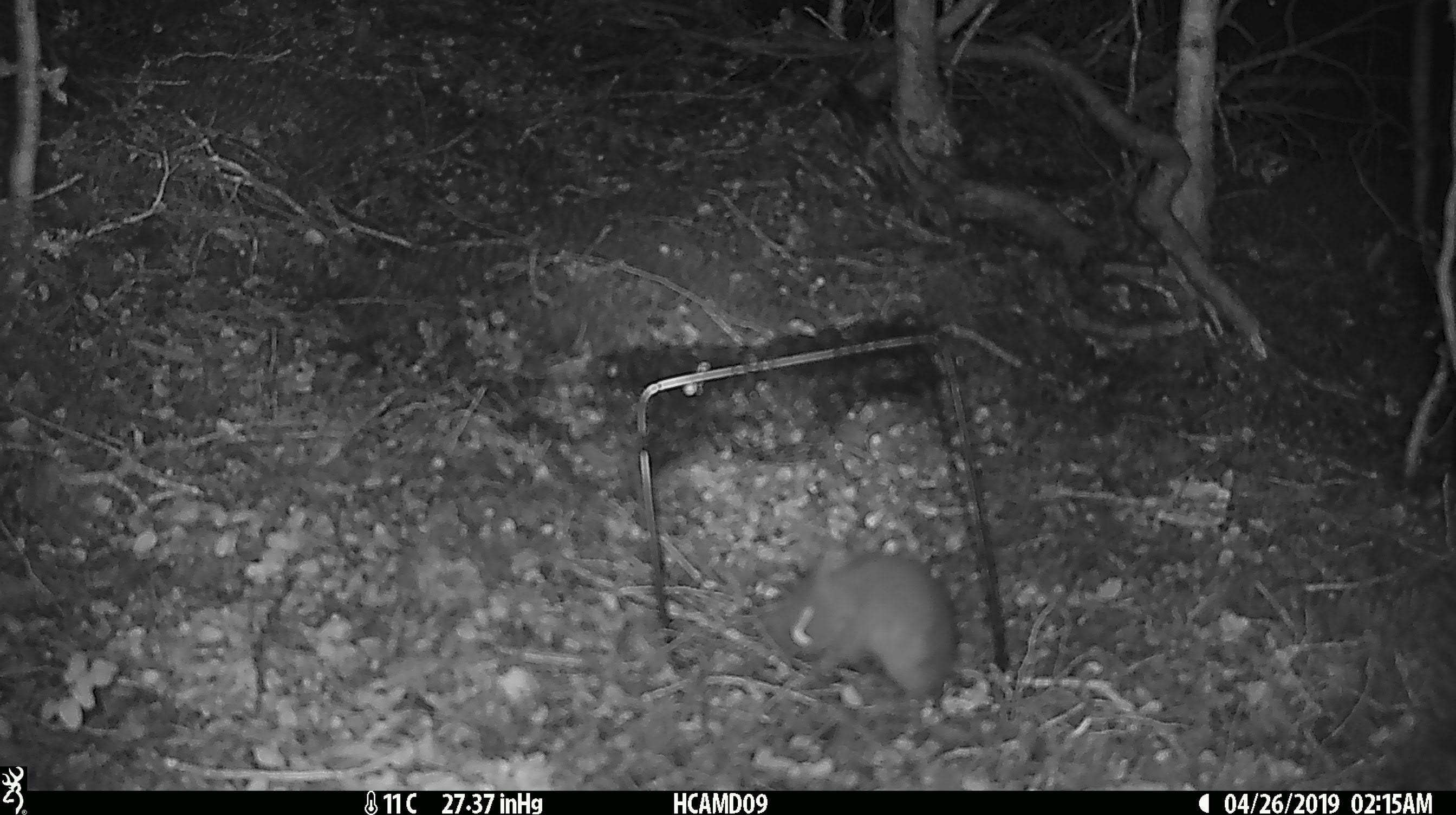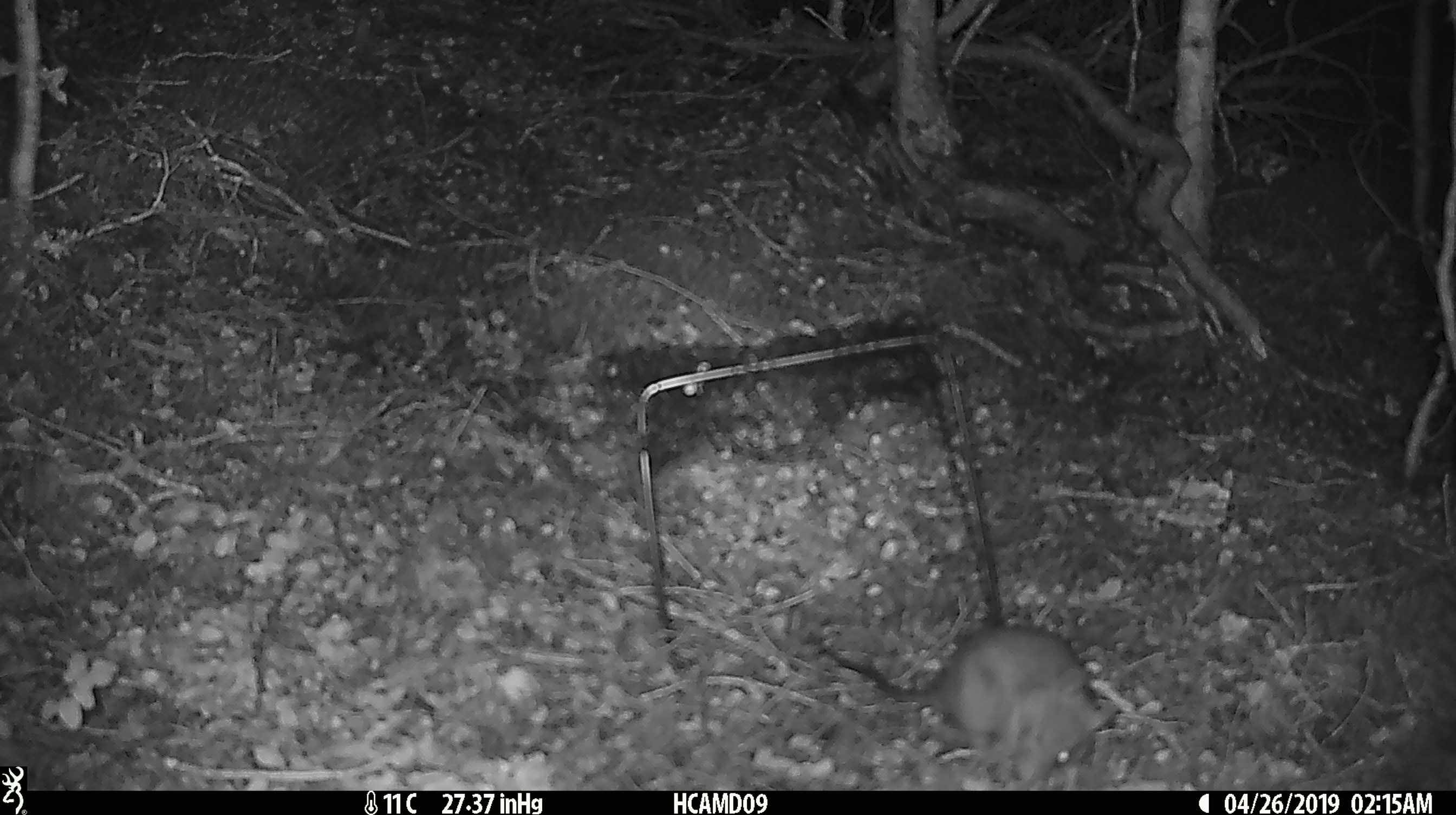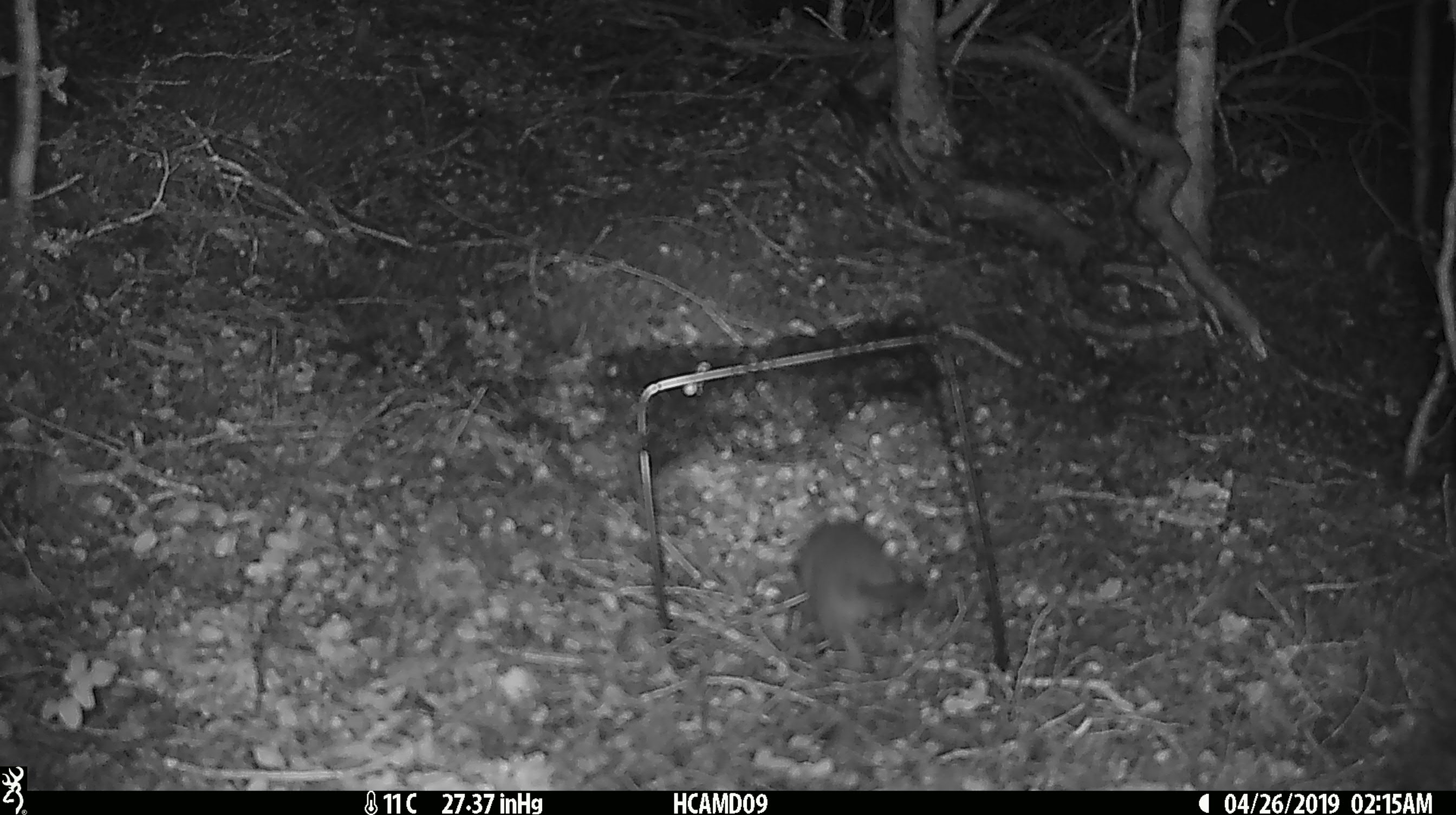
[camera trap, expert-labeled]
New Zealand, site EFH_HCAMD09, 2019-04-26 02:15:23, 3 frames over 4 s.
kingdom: Animalia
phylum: Chordata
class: Mammalia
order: Rodentia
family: Muridae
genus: Rattus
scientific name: Rattus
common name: rat